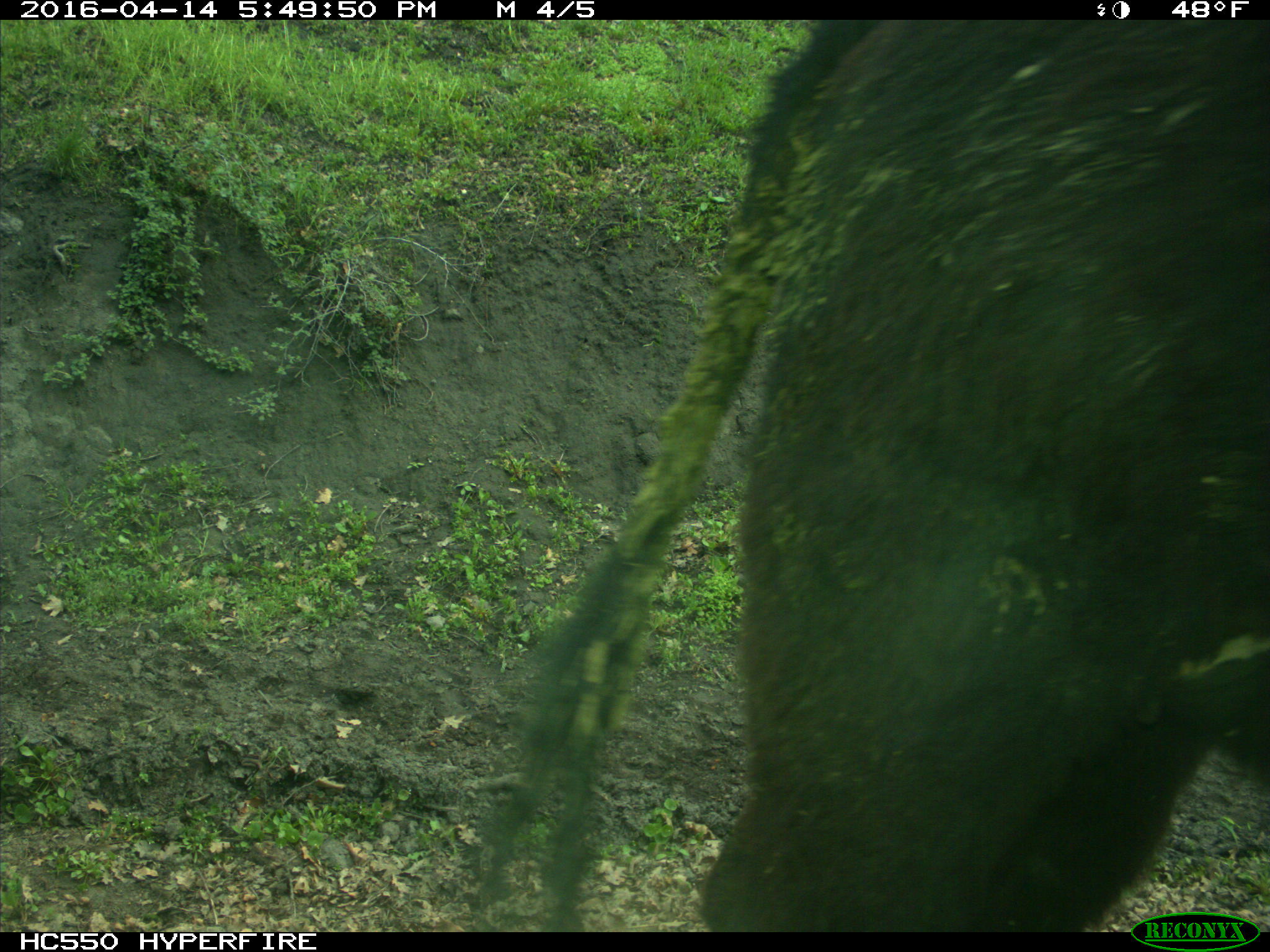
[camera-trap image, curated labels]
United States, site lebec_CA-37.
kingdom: Animalia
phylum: Chordata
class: Mammalia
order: Artiodactyla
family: Bovidae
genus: Bos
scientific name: Bos taurus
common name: domestic cow